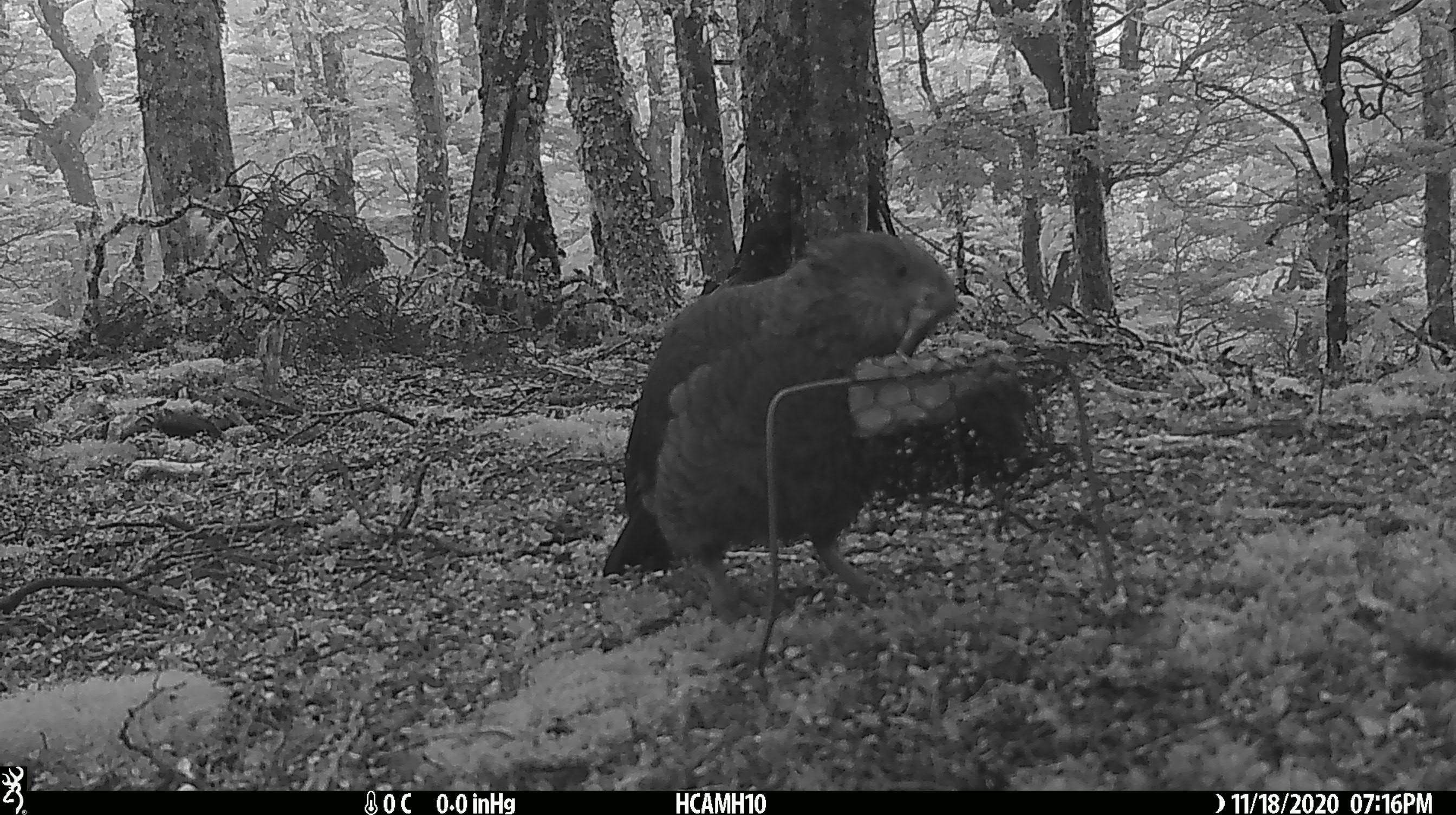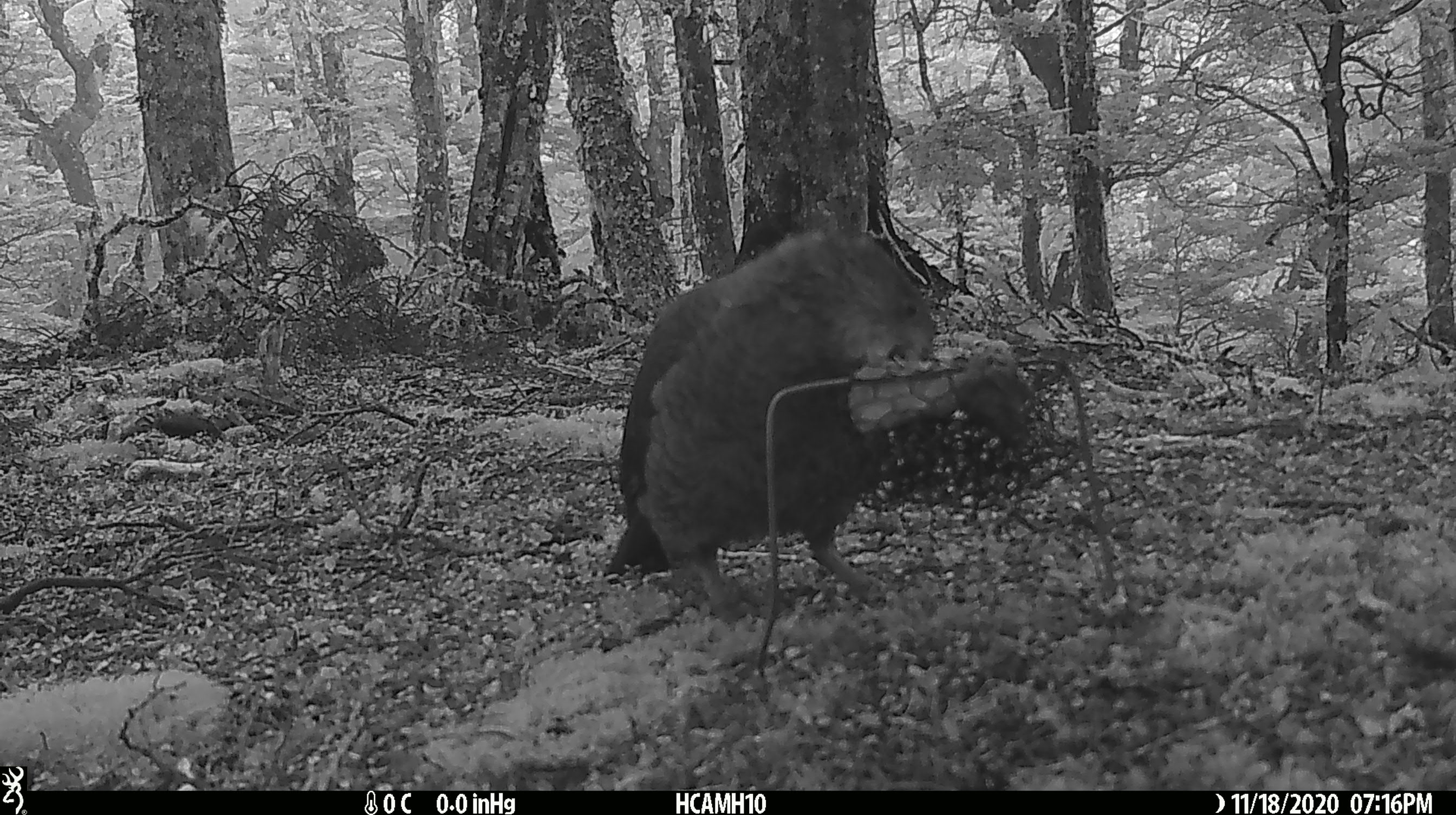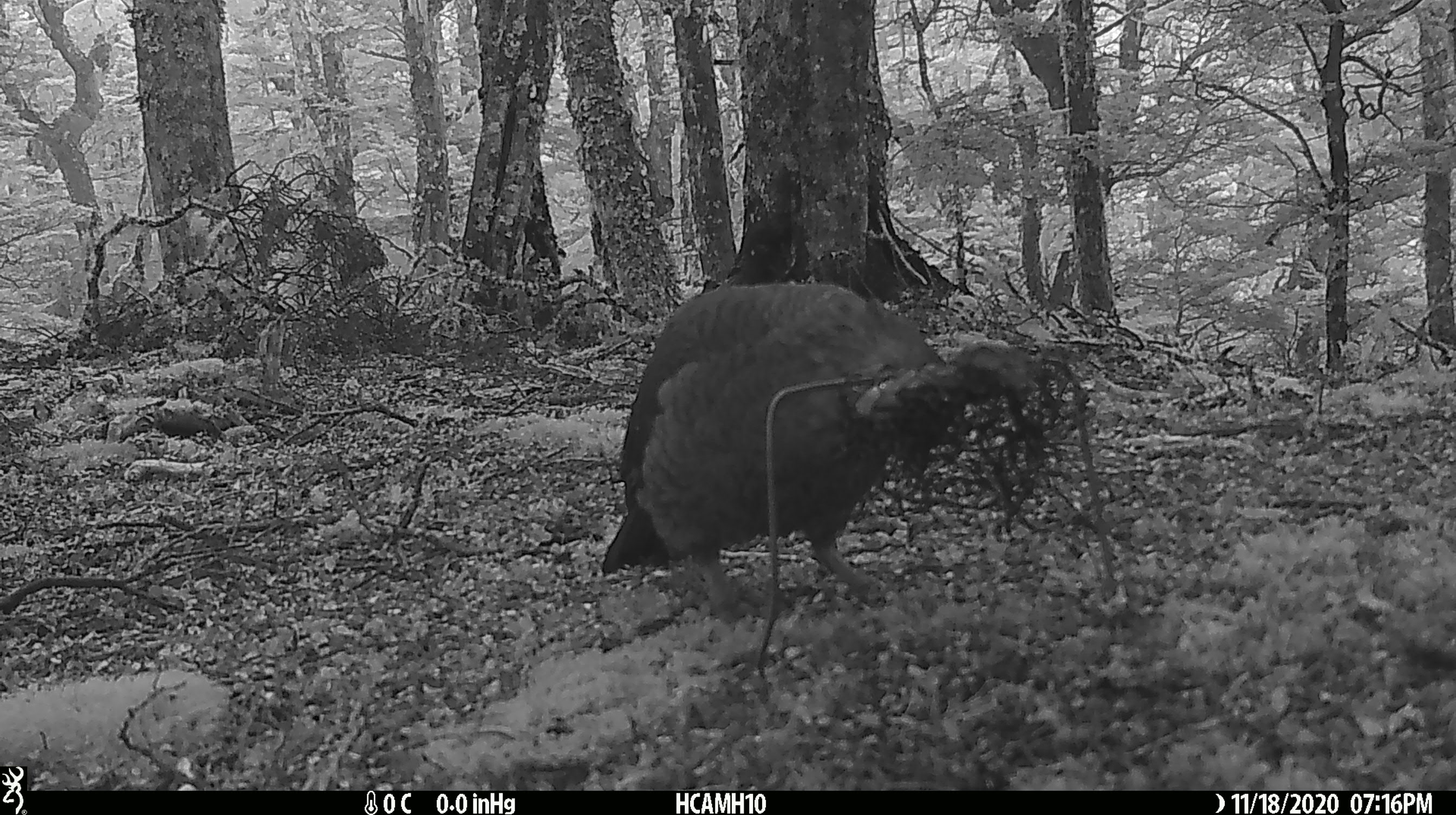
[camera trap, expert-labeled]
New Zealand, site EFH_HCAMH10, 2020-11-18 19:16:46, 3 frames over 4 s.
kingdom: Animalia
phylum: Chordata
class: Aves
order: Psittaciformes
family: Strigopidae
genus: Nestor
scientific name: Nestor notabilis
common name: kea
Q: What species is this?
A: Kea (Nestor notabilis).